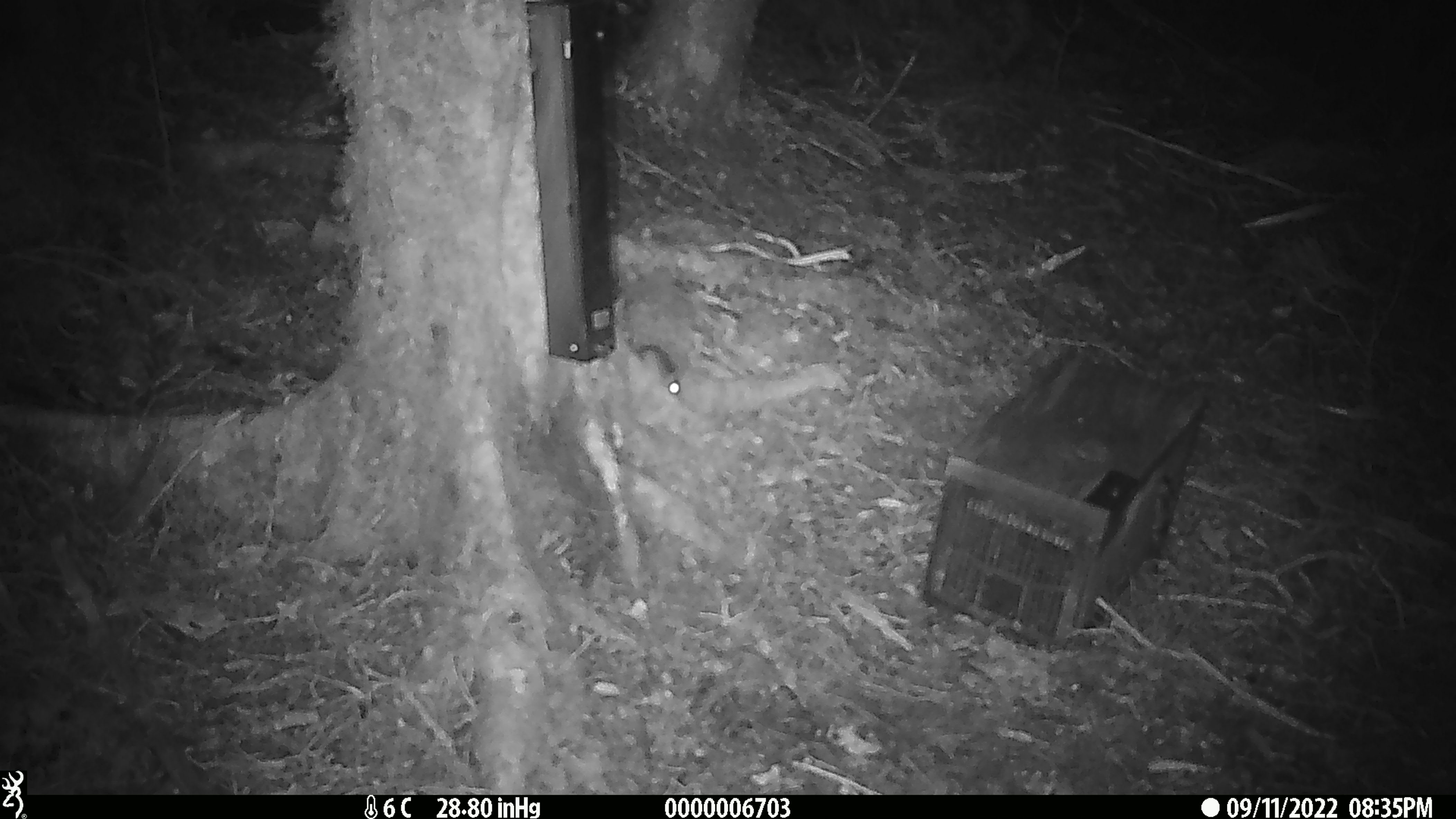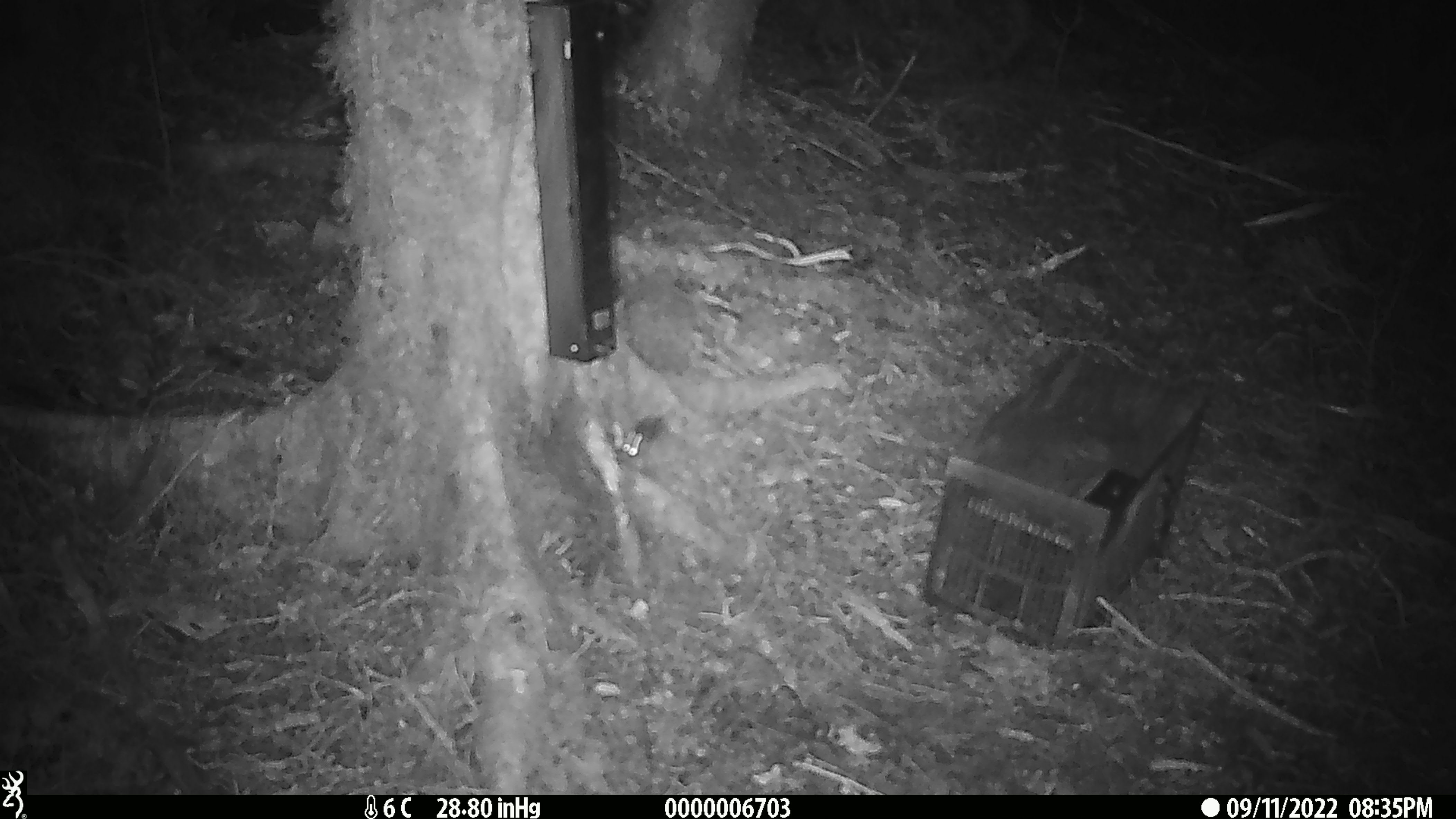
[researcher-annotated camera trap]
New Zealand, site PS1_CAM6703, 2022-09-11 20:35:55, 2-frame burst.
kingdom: Animalia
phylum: Chordata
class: Mammalia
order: Rodentia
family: Muridae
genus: Mus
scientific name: Mus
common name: mouse